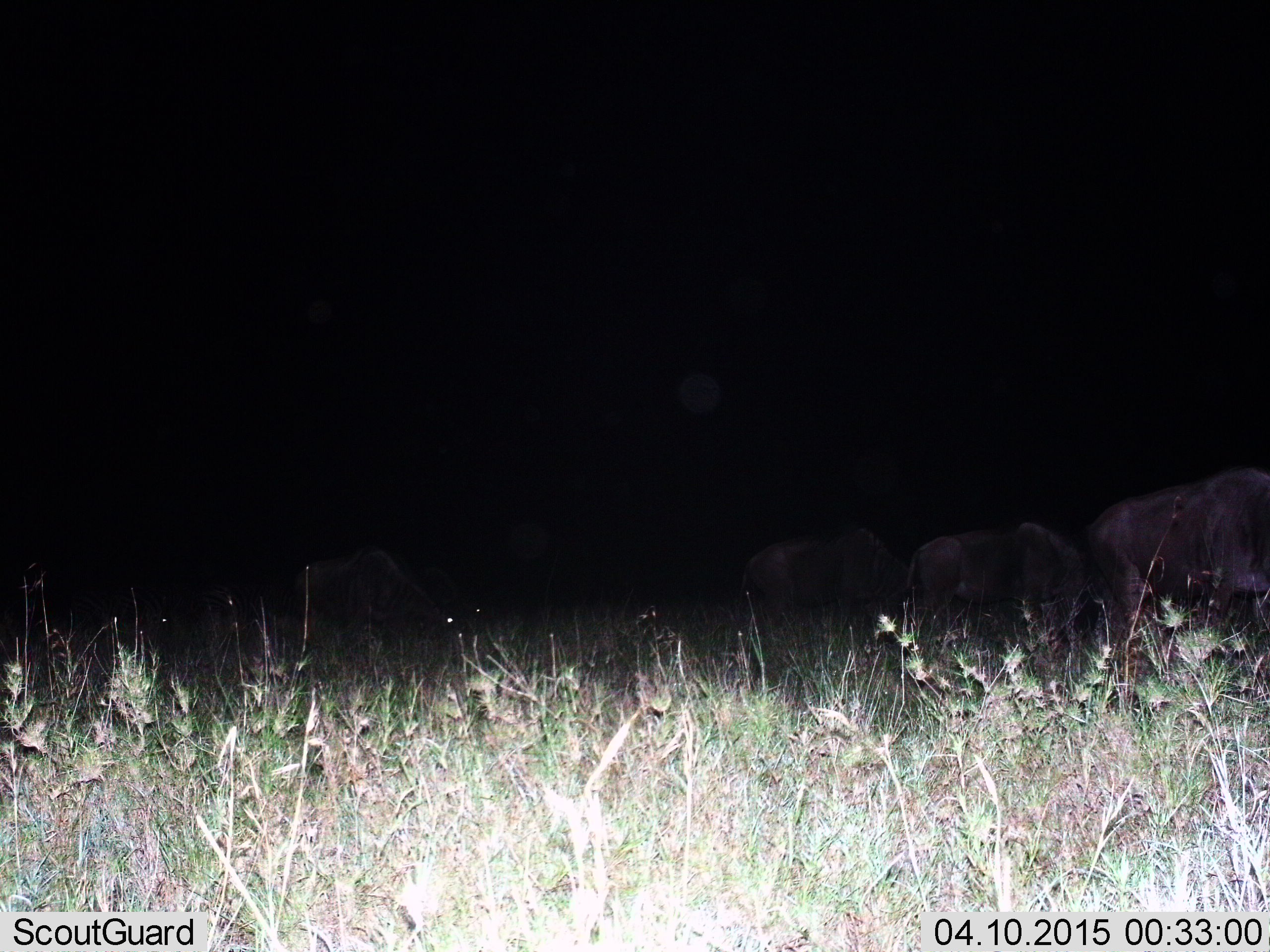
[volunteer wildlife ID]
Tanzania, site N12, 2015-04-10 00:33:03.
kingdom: Animalia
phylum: Chordata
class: Mammalia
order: Artiodactyla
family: Bovidae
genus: Connochaetes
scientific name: Connochaetes taurinus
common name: blue wildebeest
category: wildebeest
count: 4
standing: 25%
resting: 12%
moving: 12%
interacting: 0%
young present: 0%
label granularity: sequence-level